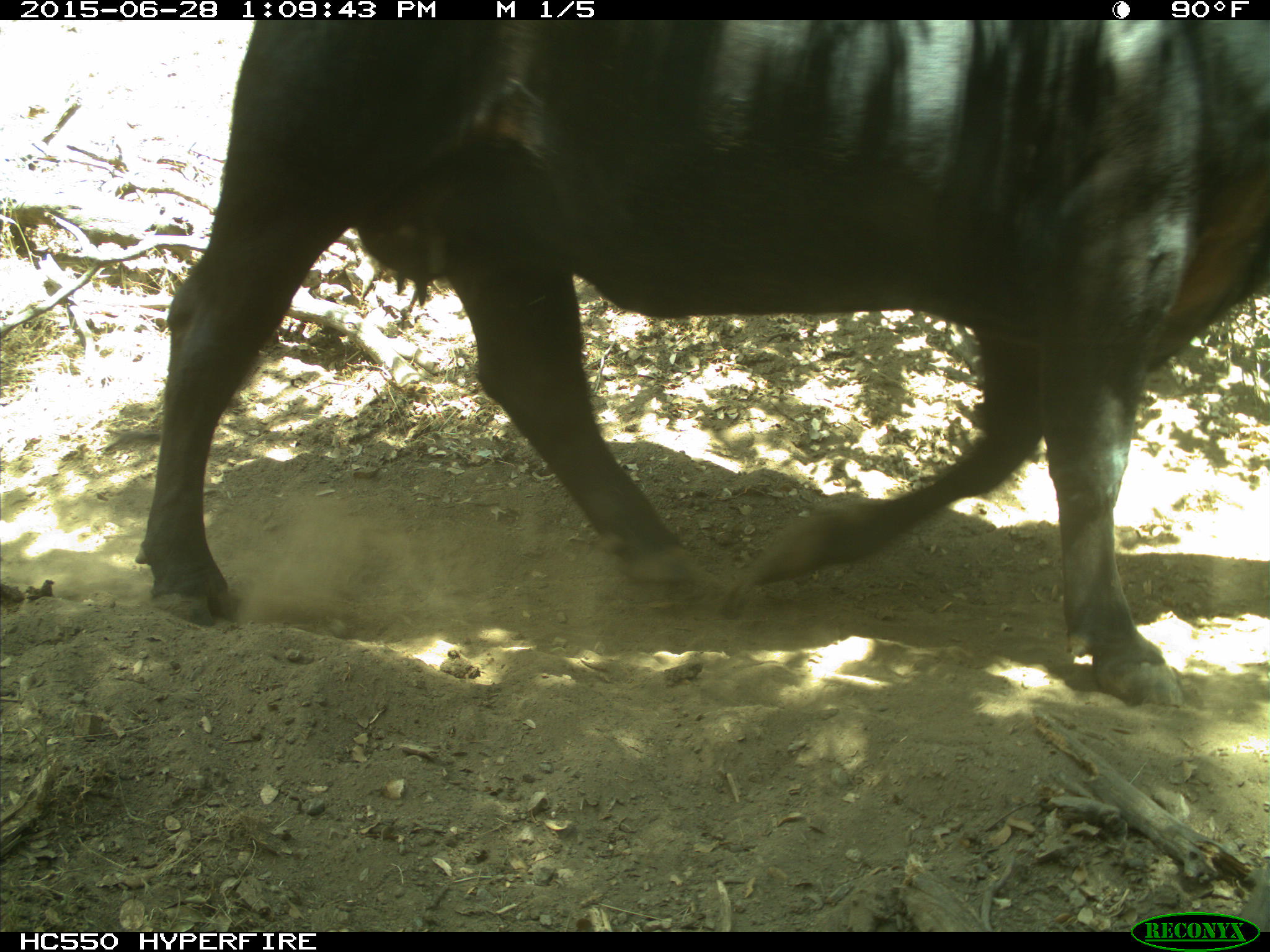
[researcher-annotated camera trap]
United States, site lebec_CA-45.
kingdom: Animalia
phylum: Chordata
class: Mammalia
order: Artiodactyla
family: Bovidae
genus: Bos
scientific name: Bos taurus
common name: domestic cow